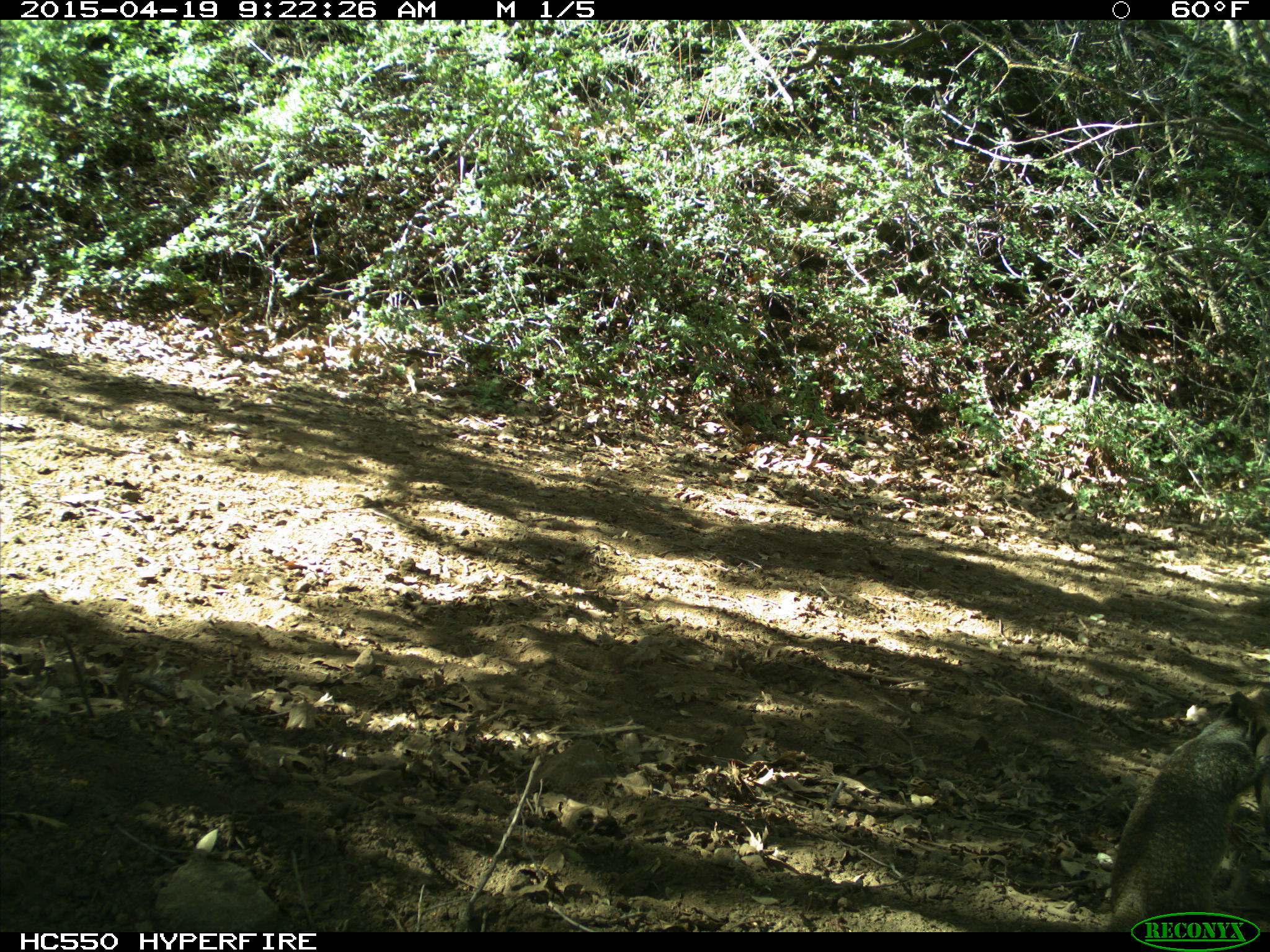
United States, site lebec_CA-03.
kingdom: Animalia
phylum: Chordata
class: Mammalia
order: Rodentia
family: Sciuridae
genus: Otospermophilus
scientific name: Otospermophilus beecheyi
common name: california ground squirrel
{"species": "Otospermophilus beecheyi (california ground squirrel)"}